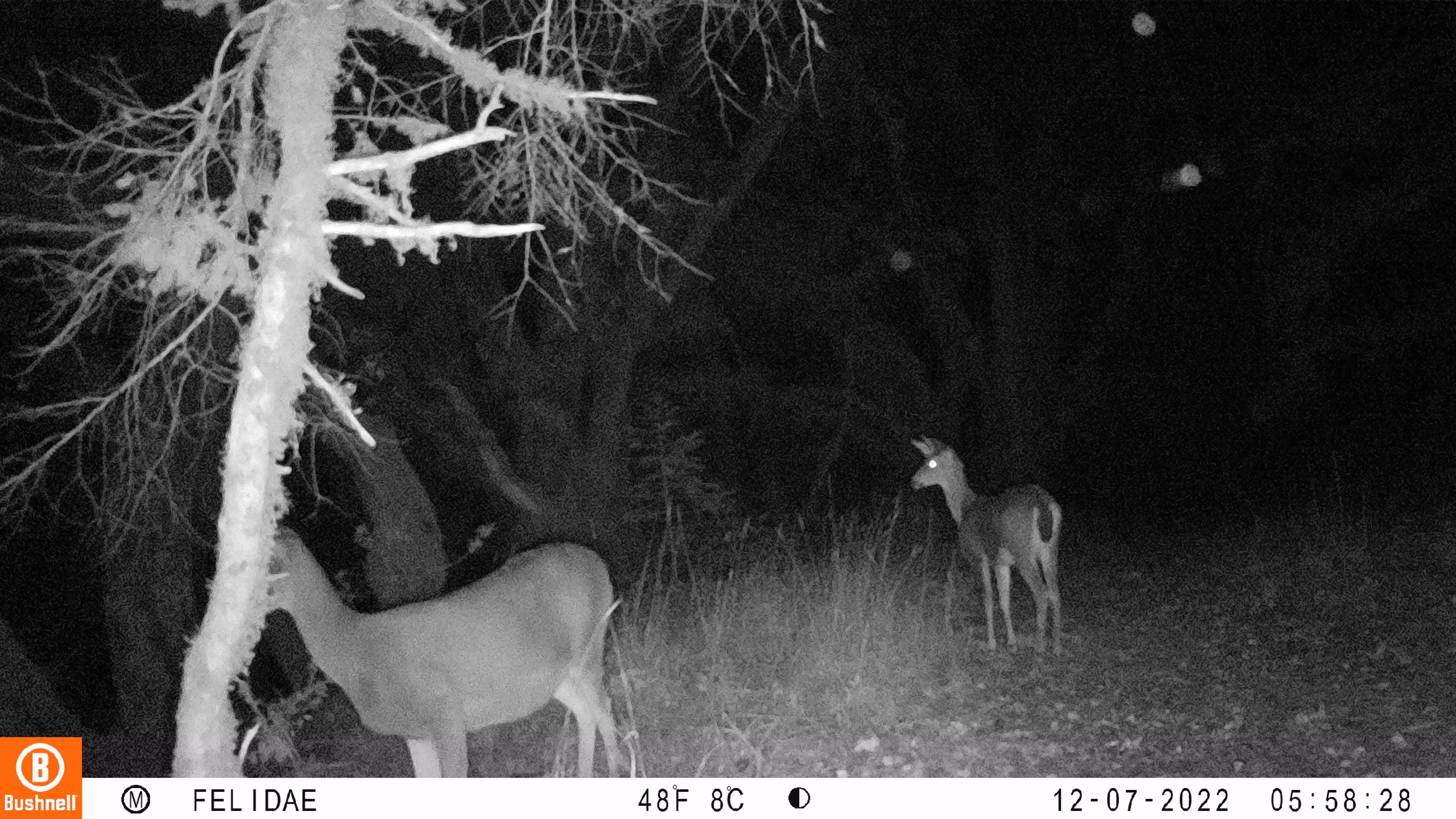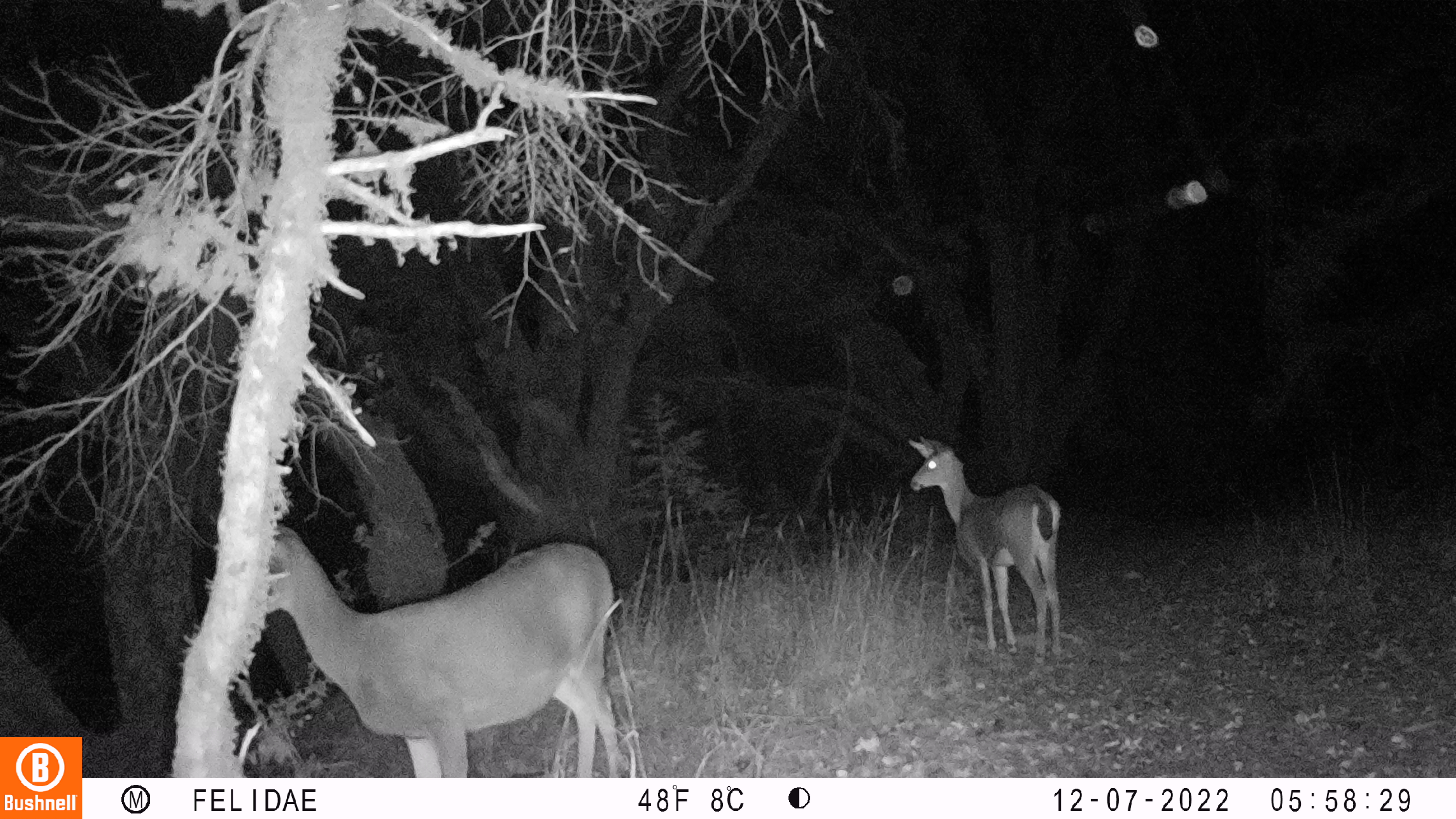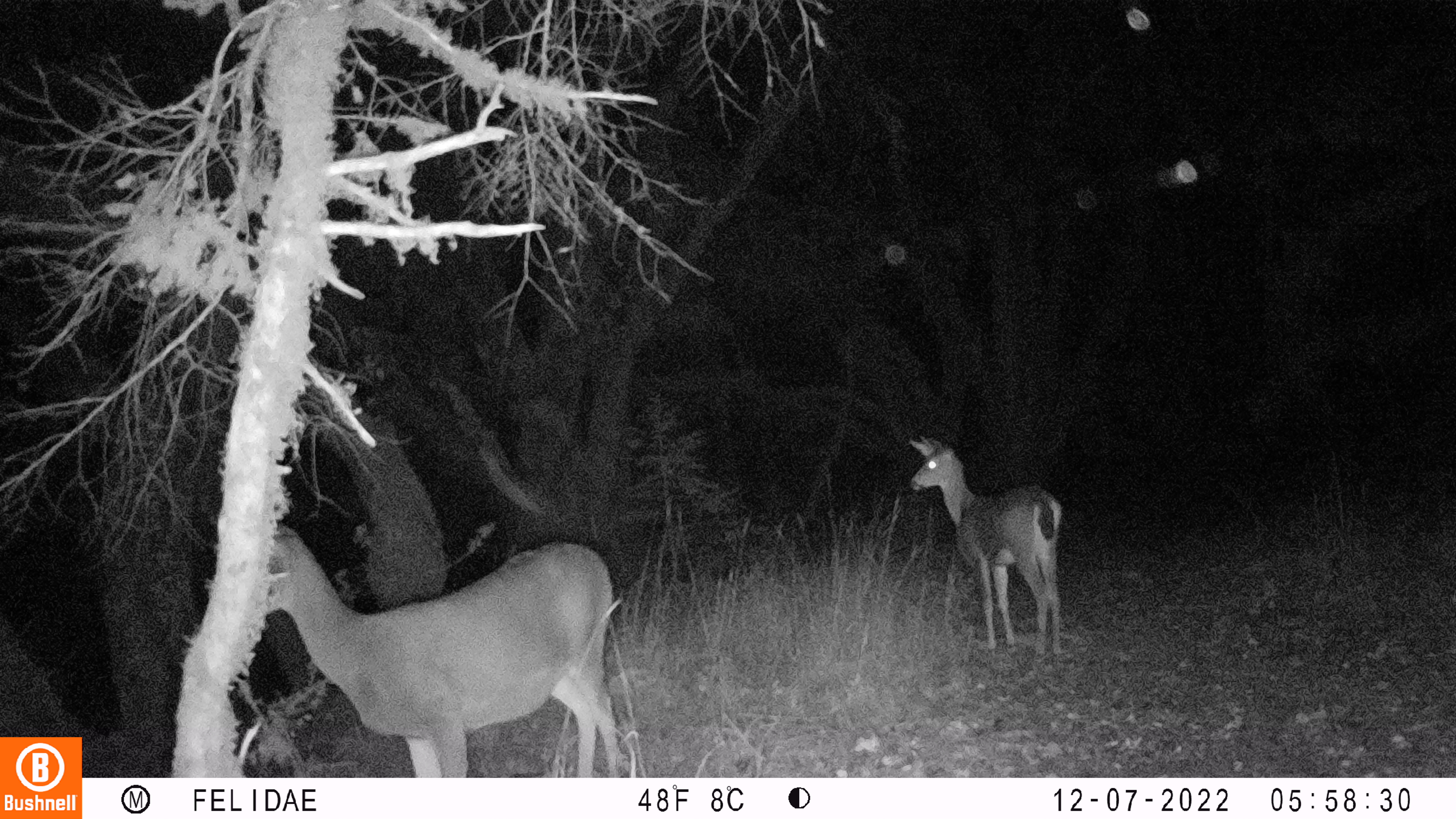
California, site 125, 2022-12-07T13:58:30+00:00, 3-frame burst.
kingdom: Animalia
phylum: Chordata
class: Mammalia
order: Artiodactyla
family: Cervidae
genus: Odocoileus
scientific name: Odocoileus hemionus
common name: mule deer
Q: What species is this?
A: Mule deer (Odocoileus hemionus).